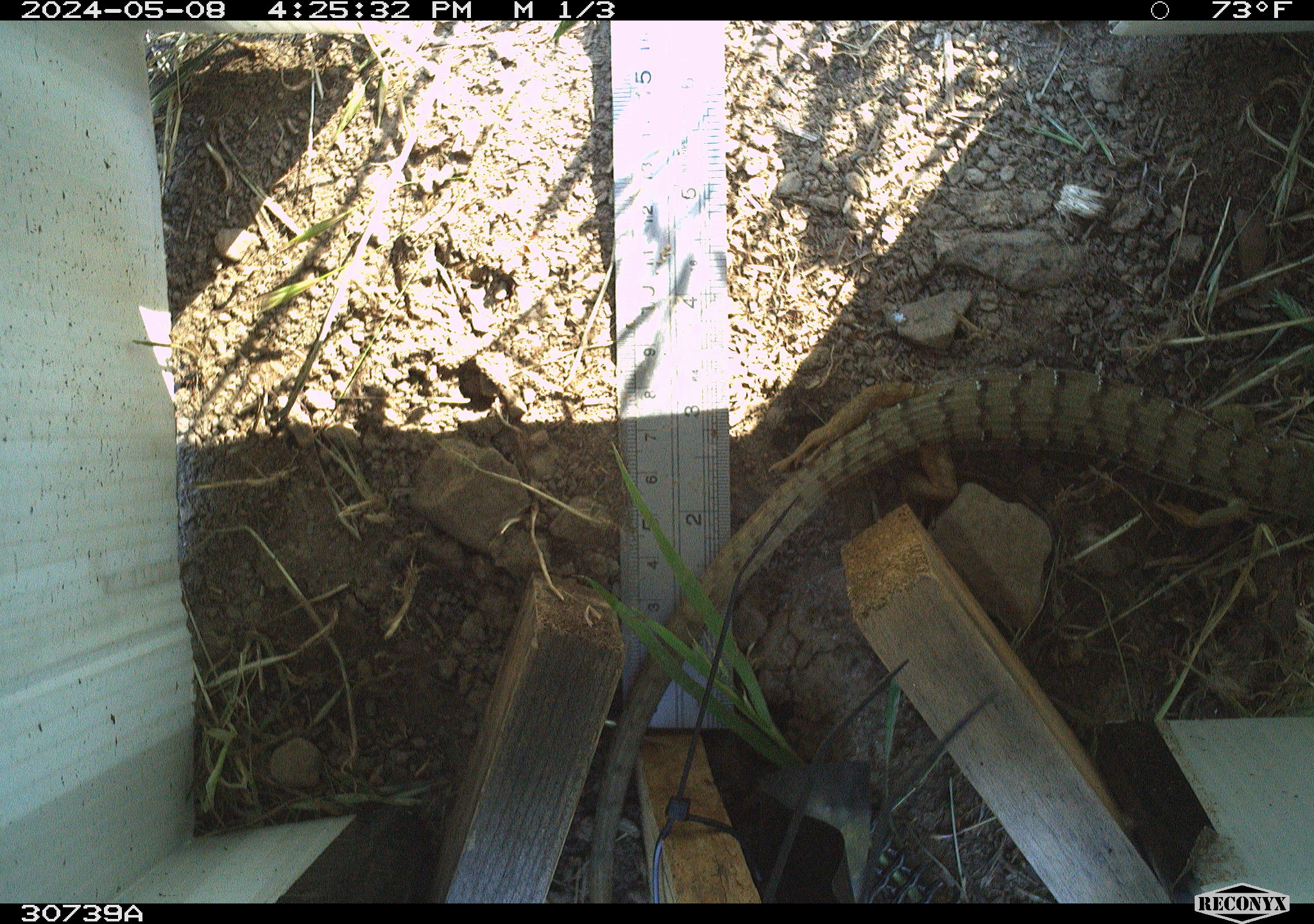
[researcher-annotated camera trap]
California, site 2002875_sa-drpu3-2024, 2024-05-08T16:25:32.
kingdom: Animalia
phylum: Chordata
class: Reptilia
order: Squamata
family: Anguidae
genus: Elgaria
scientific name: Elgaria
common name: alligator lizards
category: elgaria species